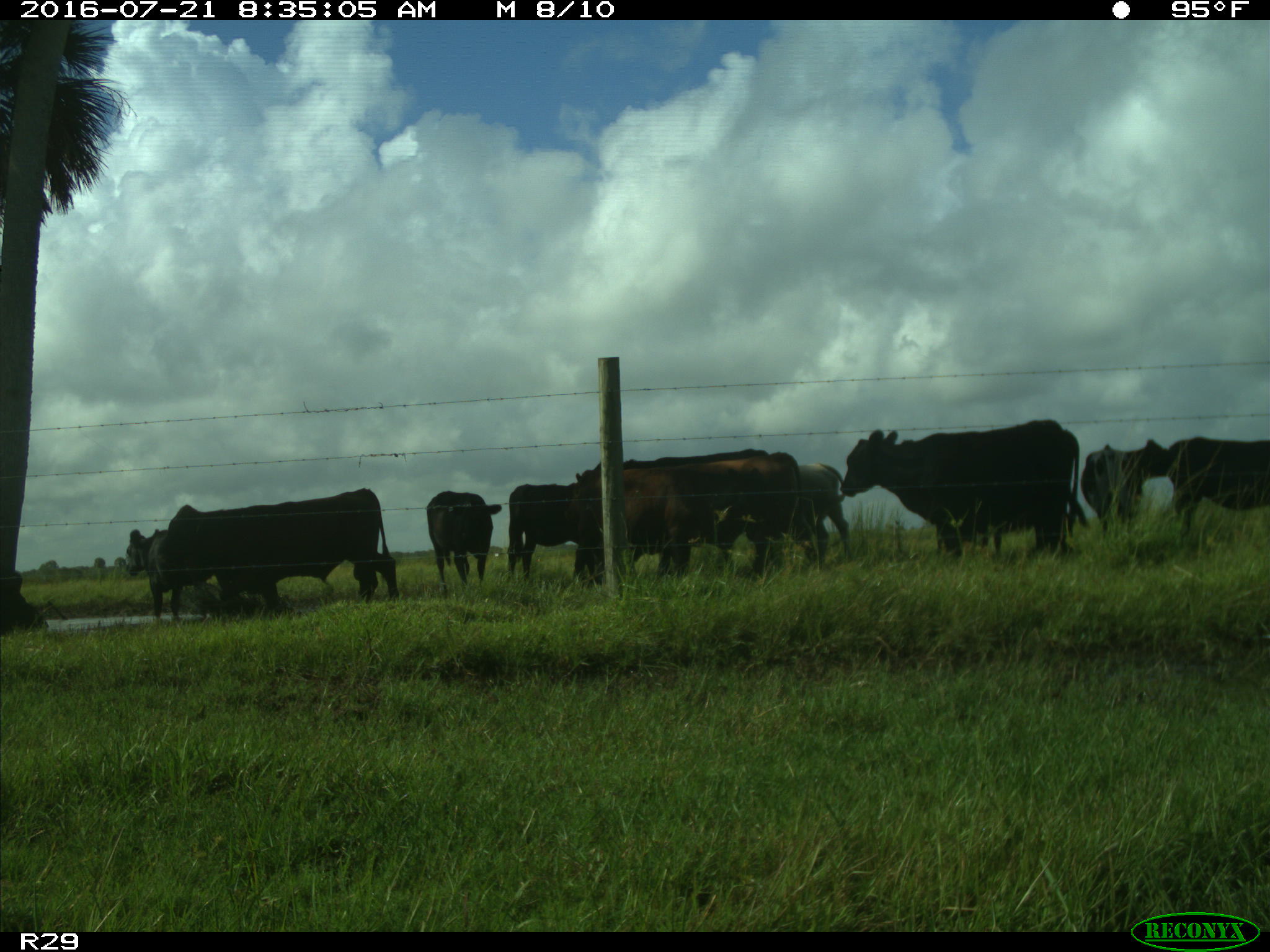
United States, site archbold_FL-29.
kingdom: Animalia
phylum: Chordata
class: Mammalia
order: Artiodactyla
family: Bovidae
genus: Bos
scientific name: Bos taurus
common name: domestic cow